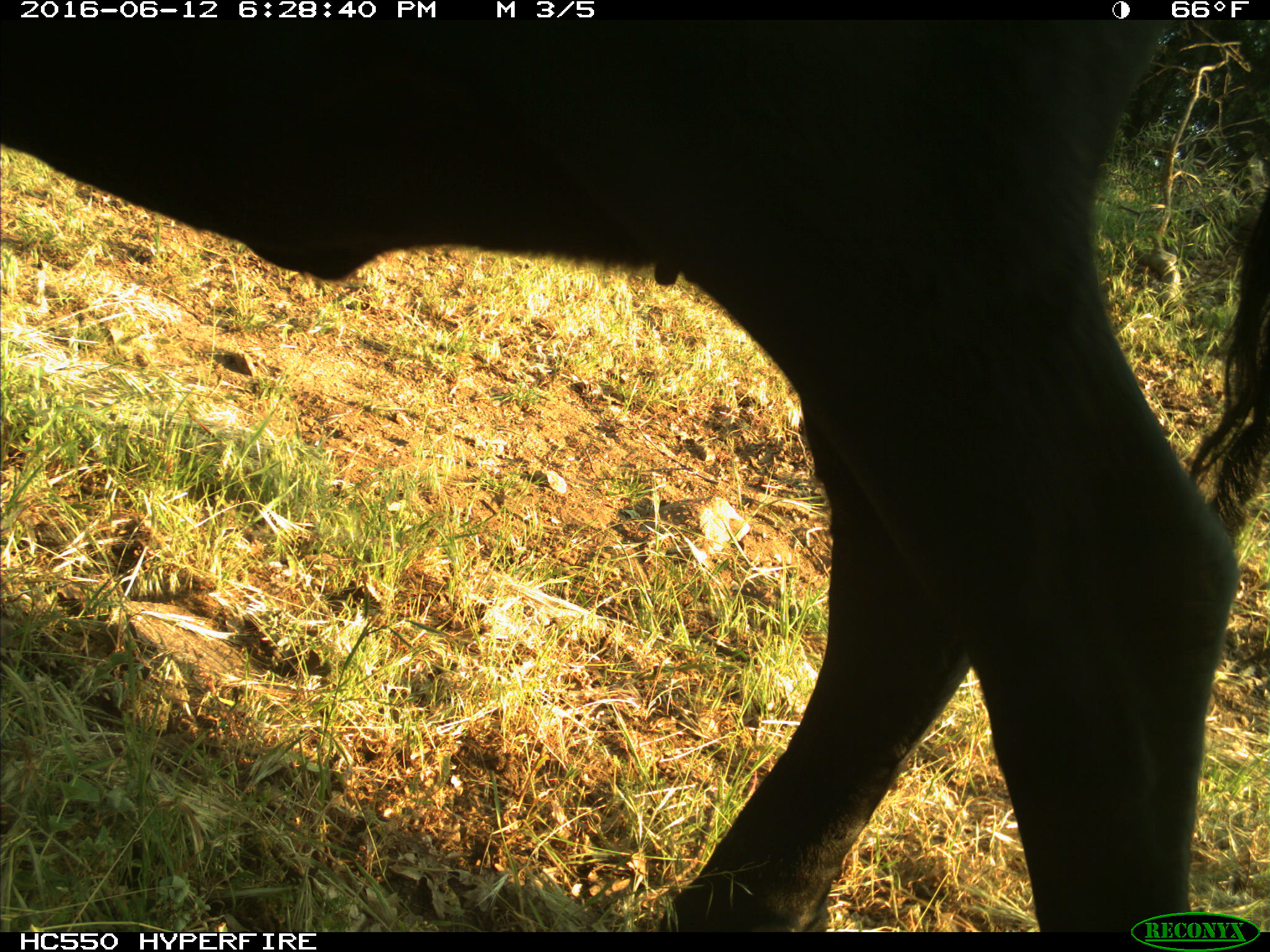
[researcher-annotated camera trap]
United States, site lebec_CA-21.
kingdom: Animalia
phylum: Chordata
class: Mammalia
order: Artiodactyla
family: Bovidae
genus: Bos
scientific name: Bos taurus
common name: domestic cow